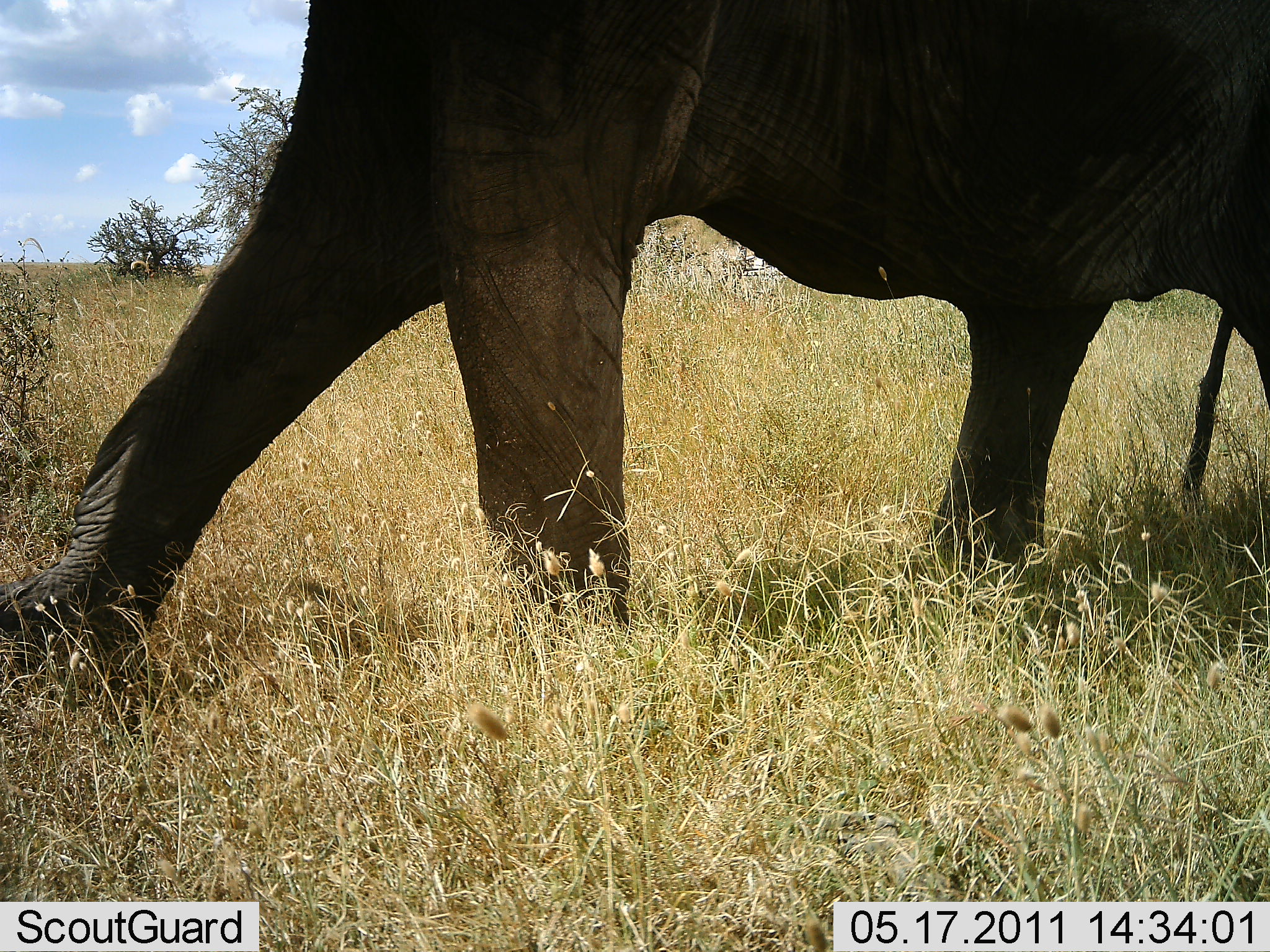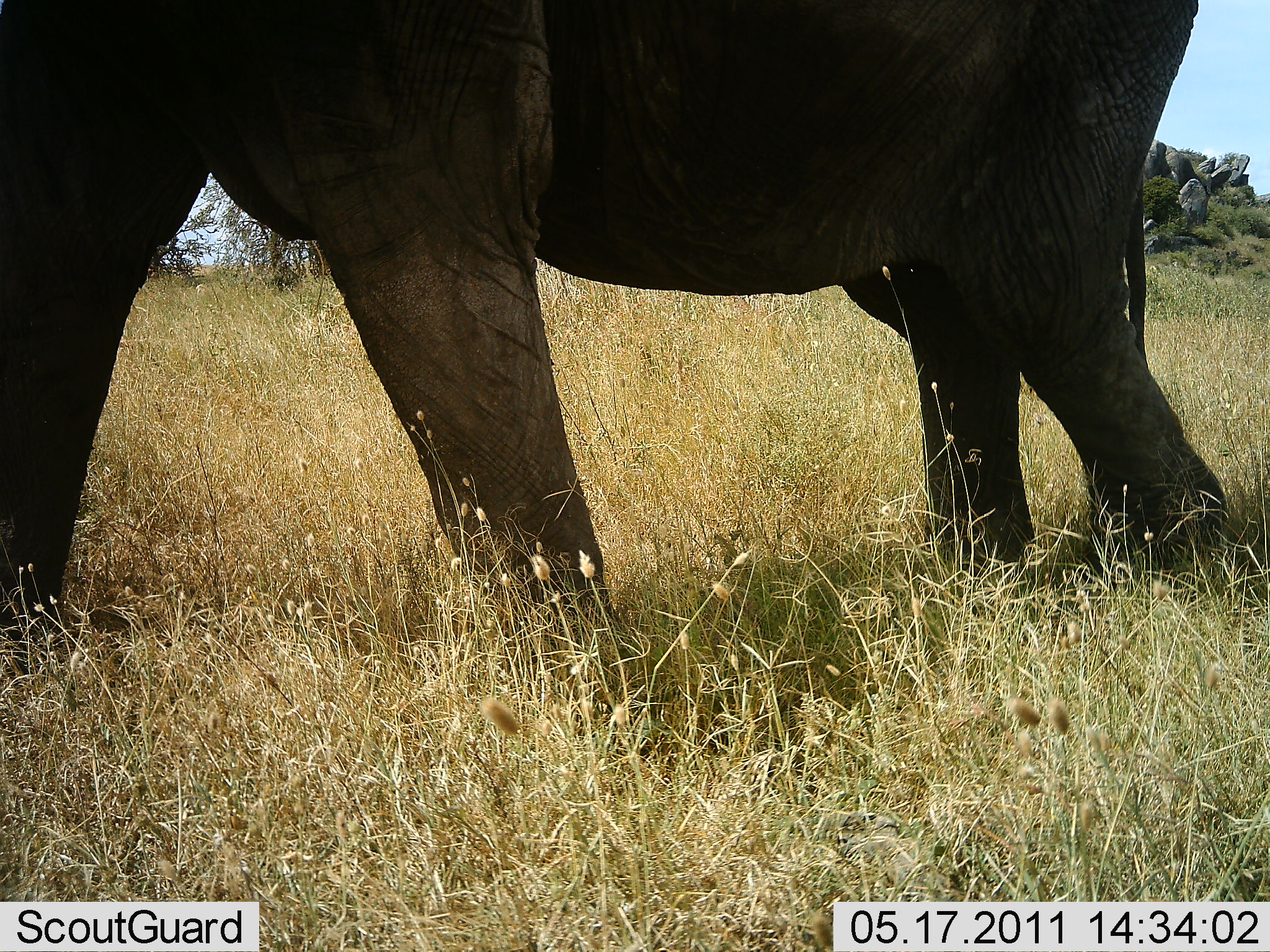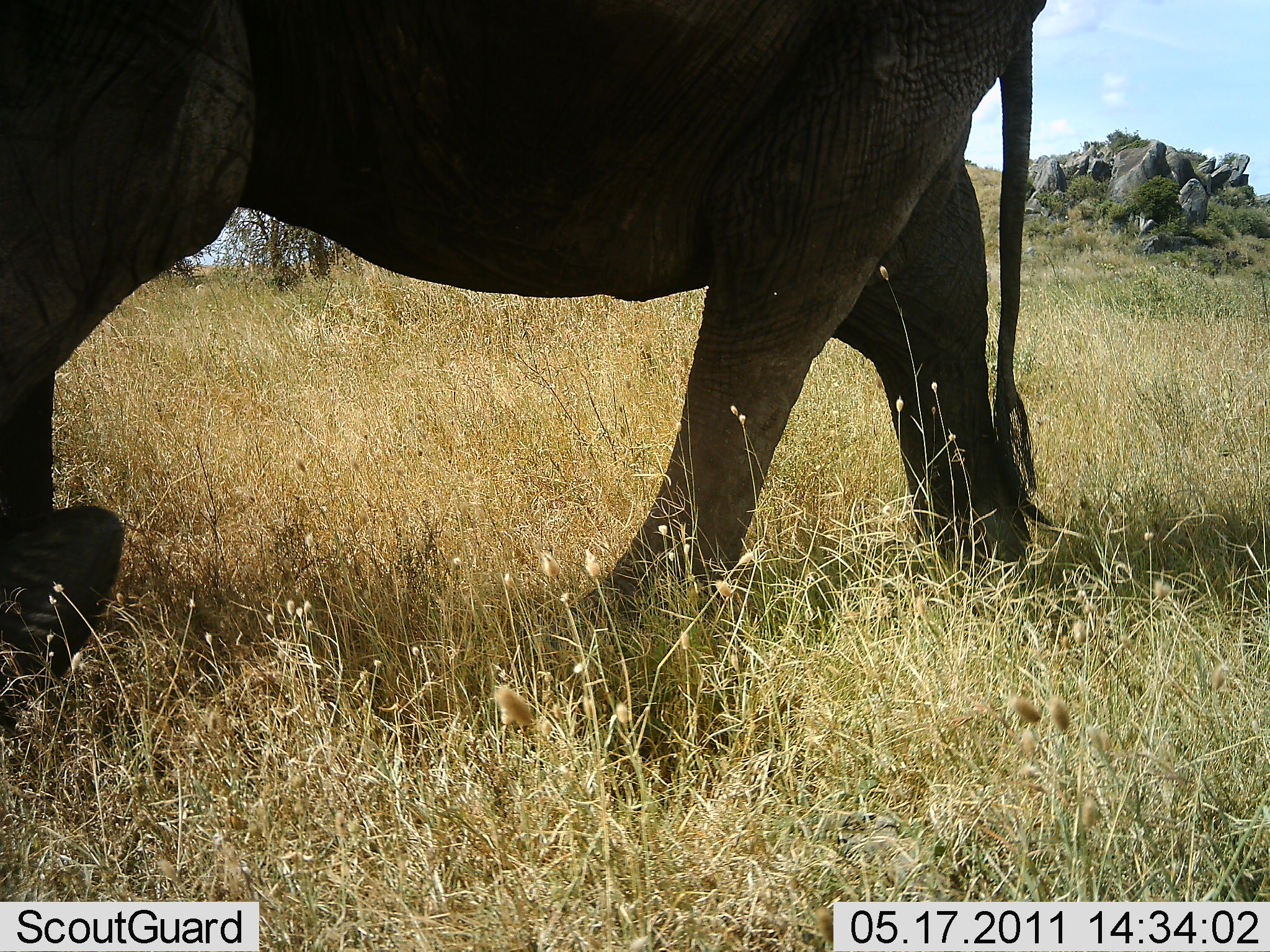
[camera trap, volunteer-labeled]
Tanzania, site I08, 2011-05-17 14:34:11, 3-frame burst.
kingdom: Animalia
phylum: Chordata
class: Mammalia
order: Proboscidea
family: Elephantidae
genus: Loxodonta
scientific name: Loxodonta africana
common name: african bush elephant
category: elephant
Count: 1.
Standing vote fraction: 10%.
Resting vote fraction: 0%.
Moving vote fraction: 100%.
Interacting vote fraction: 0%.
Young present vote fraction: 0%.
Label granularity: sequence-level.